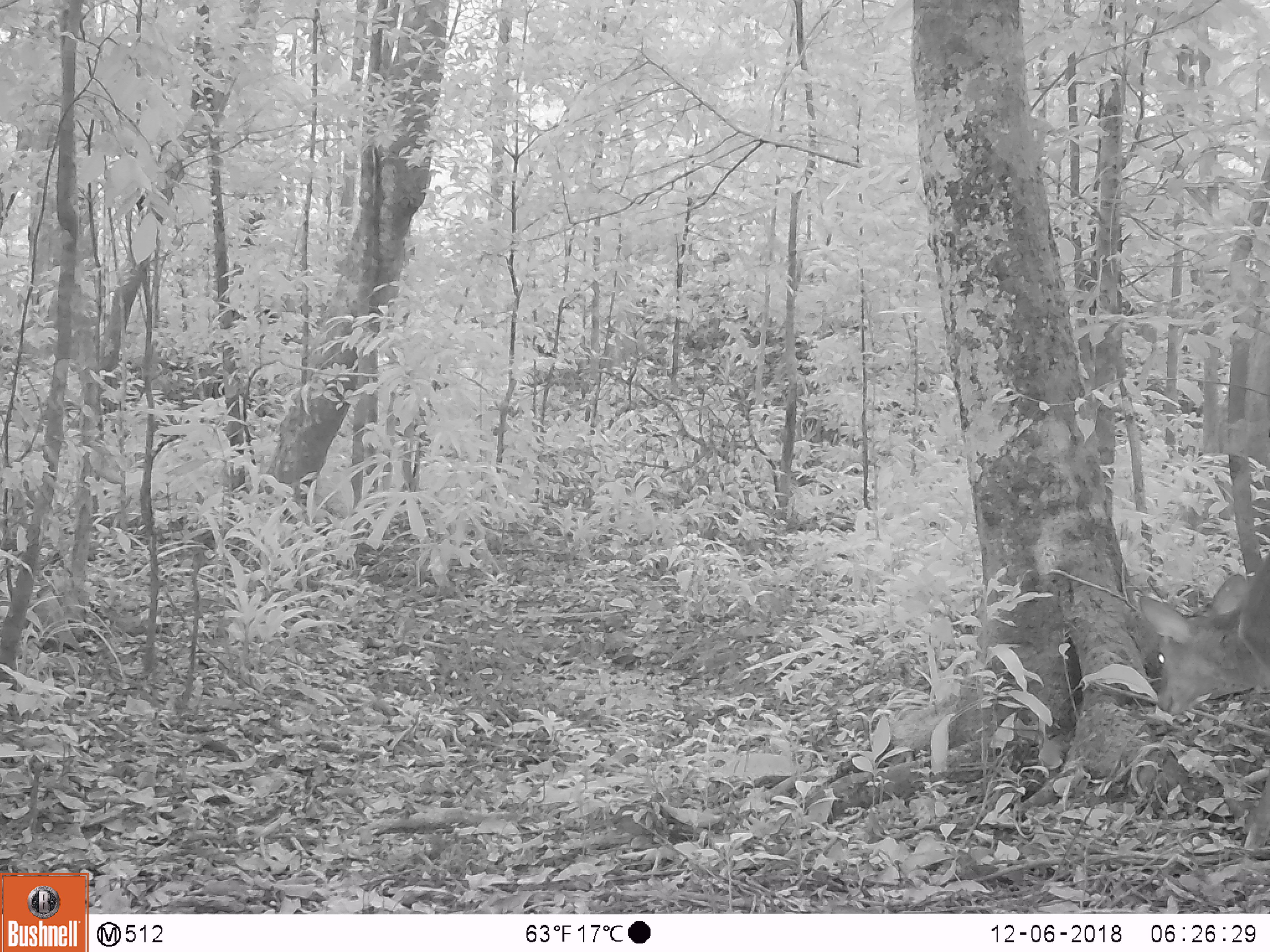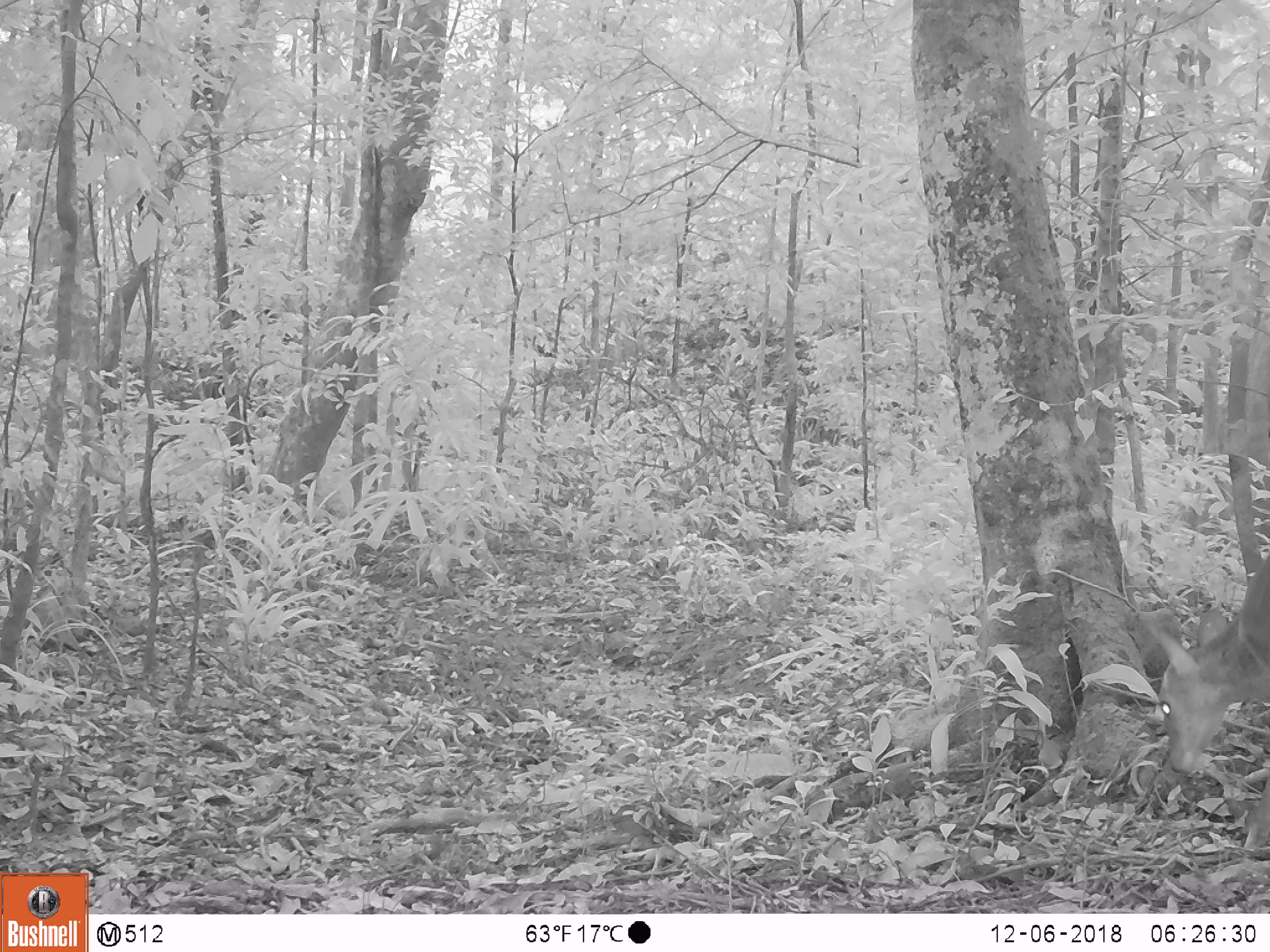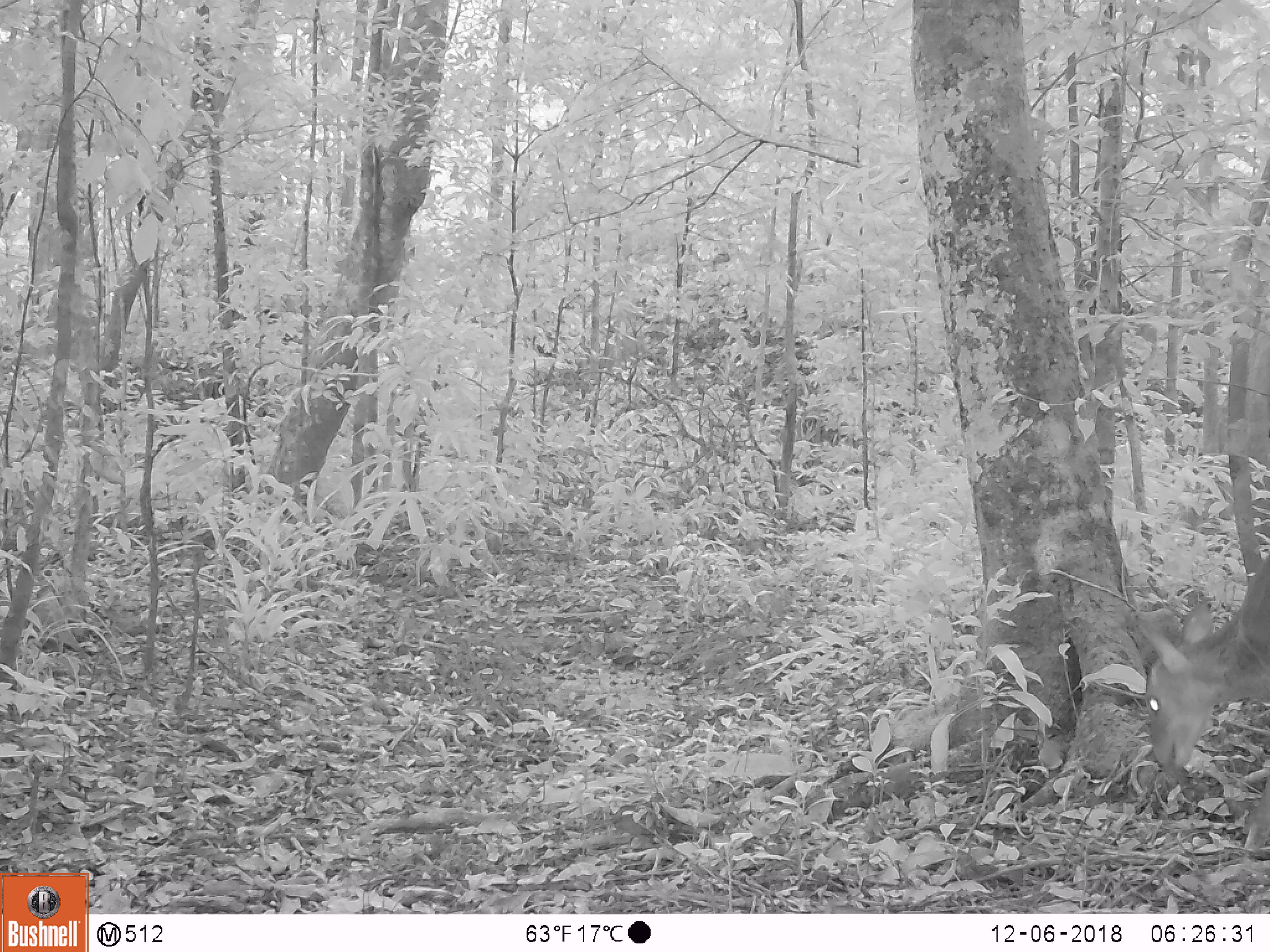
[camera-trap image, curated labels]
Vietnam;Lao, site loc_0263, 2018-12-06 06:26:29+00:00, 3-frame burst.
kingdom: Animalia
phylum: Chordata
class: Mammalia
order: Artiodactyla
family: Cervidae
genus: Muntiacus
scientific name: Muntiacus vuquangensis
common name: large-antlered muntjac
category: large antlered muntjac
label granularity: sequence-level